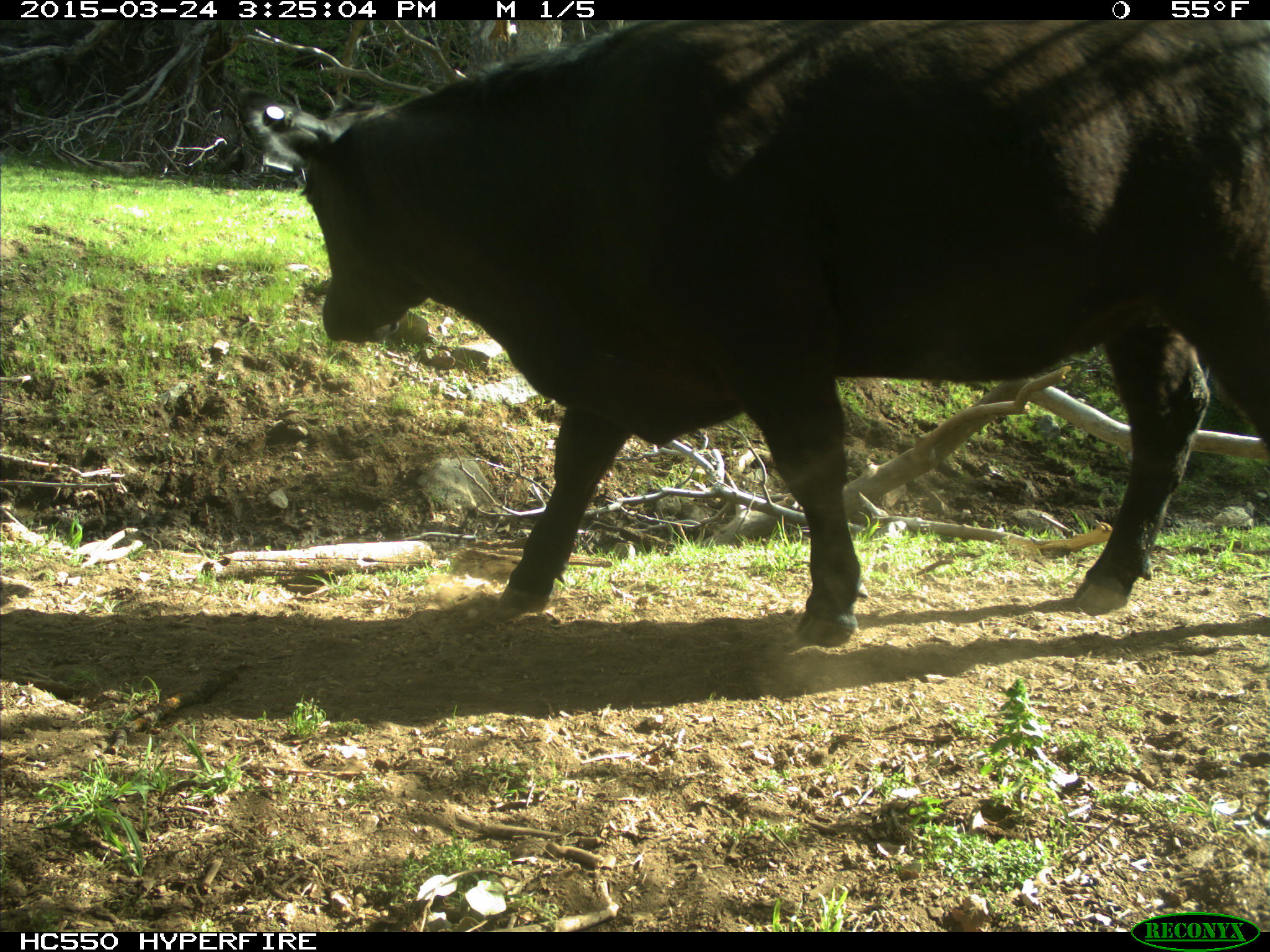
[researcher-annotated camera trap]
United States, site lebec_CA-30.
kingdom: Animalia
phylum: Chordata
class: Mammalia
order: Artiodactyla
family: Bovidae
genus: Bos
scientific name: Bos taurus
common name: domestic cow